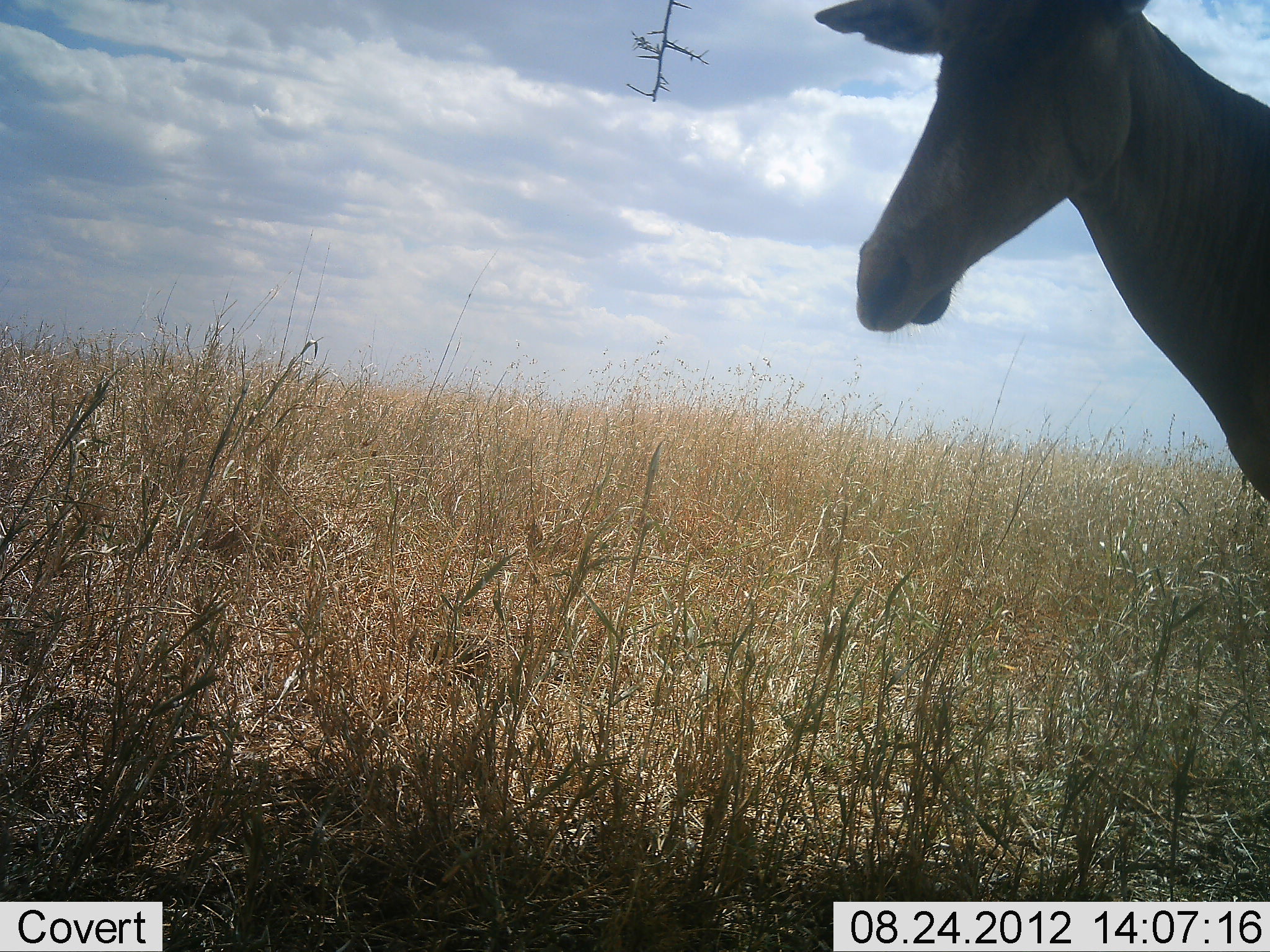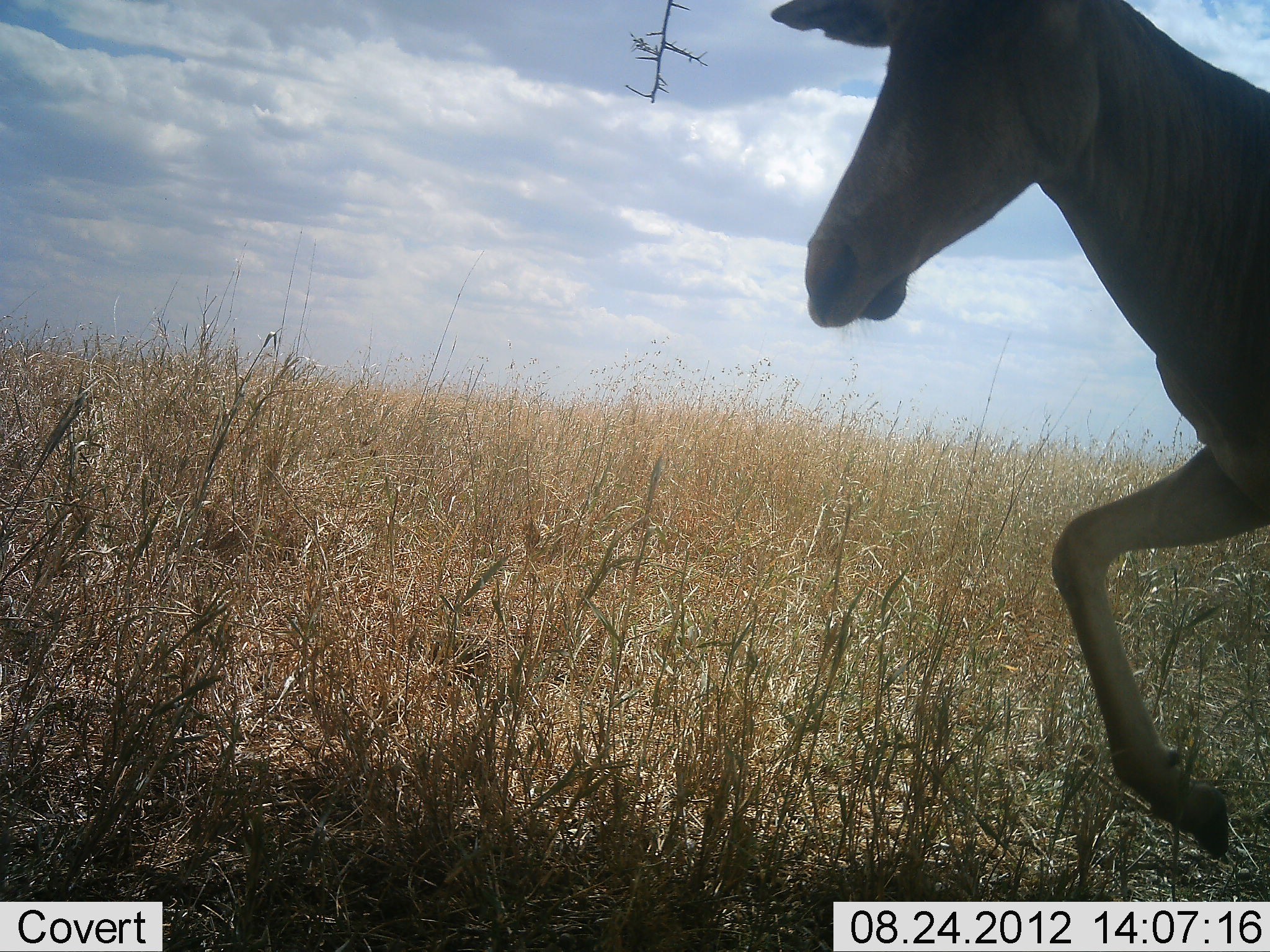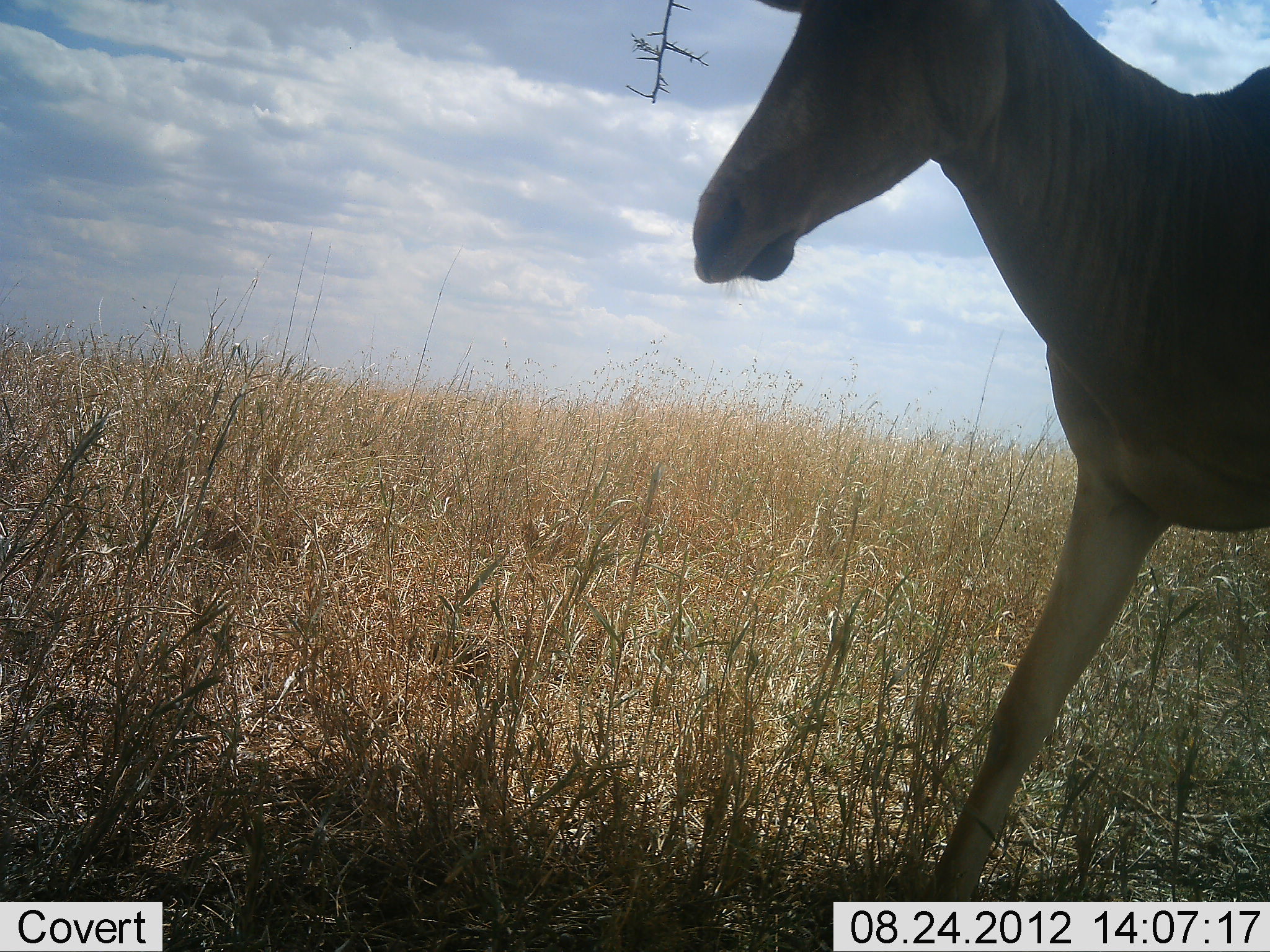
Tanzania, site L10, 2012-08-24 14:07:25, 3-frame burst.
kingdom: Animalia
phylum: Chordata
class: Mammalia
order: Artiodactyla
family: Bovidae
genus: Alcelaphus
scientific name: Alcelaphus buselaphus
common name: hartebeest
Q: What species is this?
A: Hartebeest (Alcelaphus buselaphus).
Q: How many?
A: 1.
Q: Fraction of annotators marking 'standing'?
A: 10%.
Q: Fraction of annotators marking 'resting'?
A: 0%.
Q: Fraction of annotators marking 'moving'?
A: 100%.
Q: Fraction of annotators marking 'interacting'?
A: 0%.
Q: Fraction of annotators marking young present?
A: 0%.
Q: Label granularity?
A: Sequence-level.